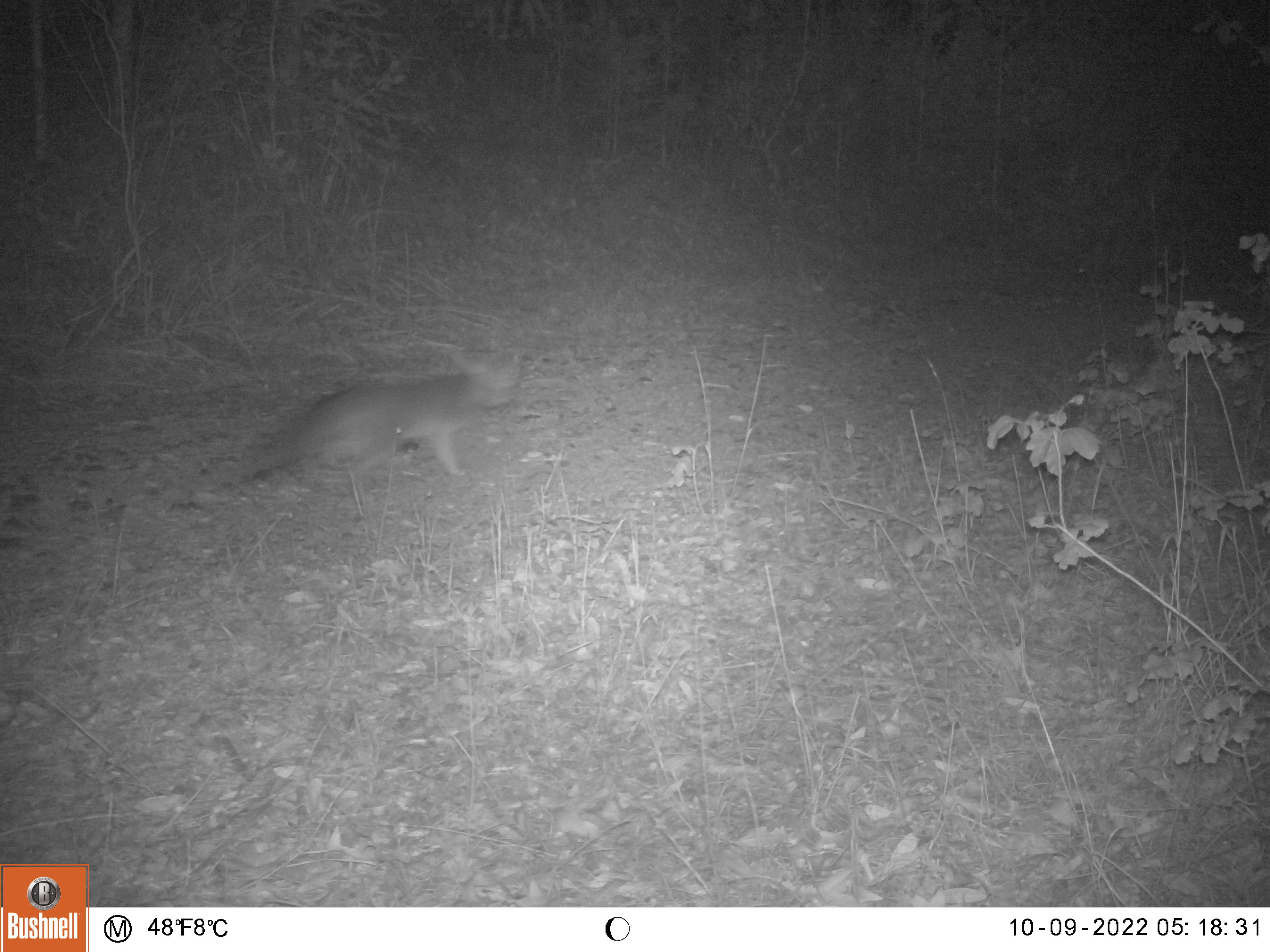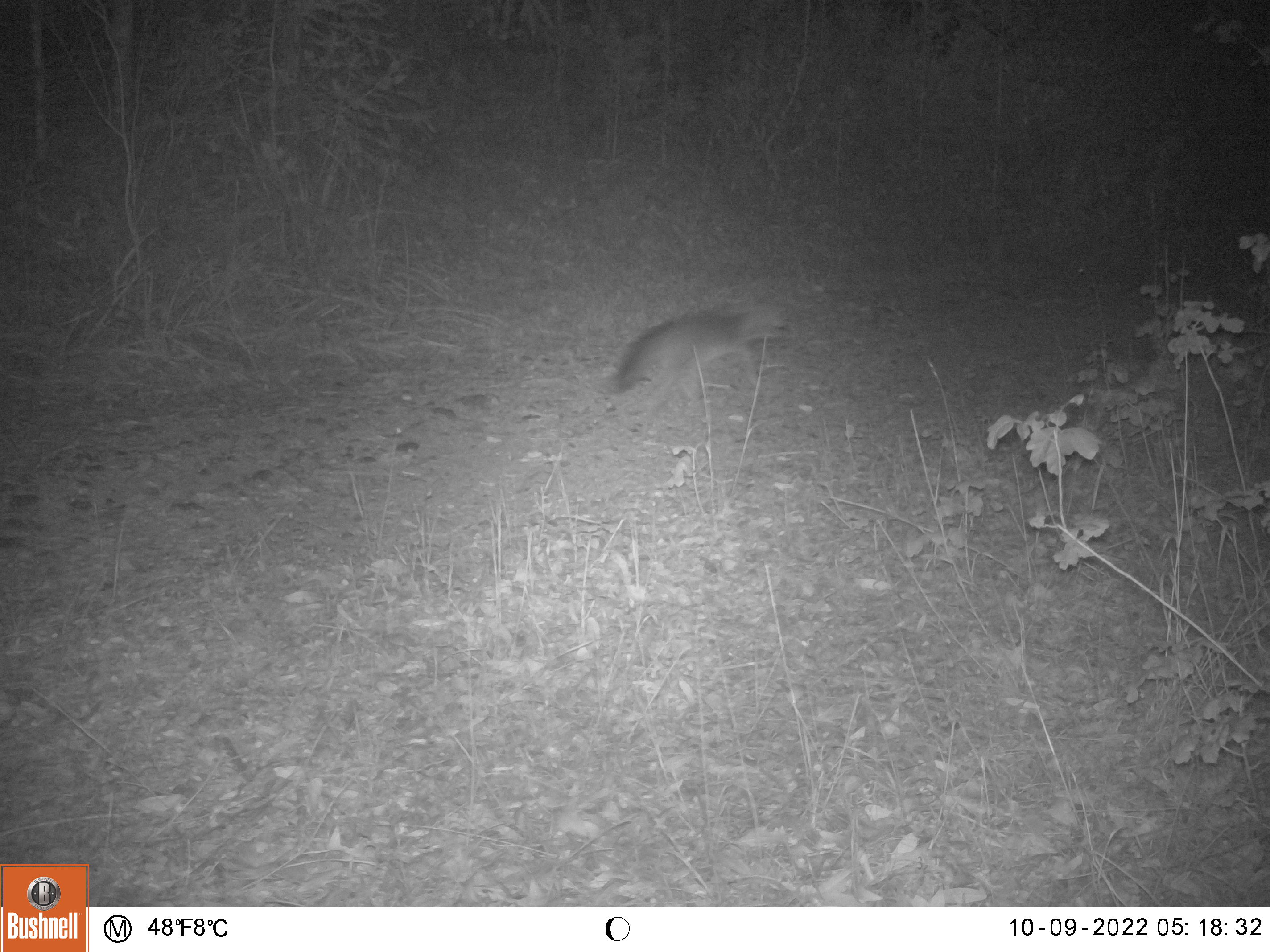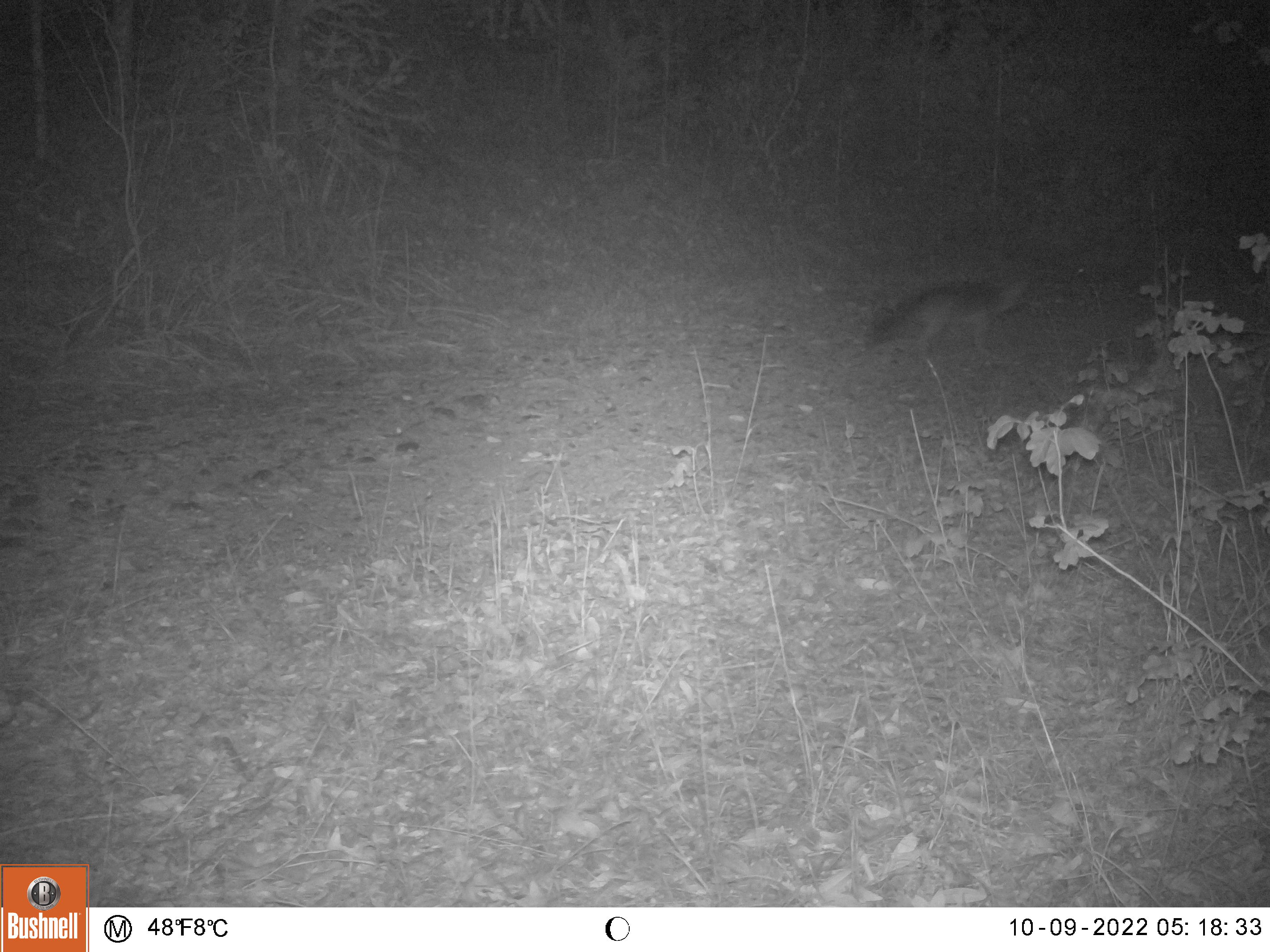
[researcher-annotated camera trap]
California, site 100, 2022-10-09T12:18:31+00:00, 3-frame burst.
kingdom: Animalia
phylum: Chordata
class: Mammalia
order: Carnivora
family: Canidae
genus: Urocyon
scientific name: Urocyon cinereoargenteus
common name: gray fox